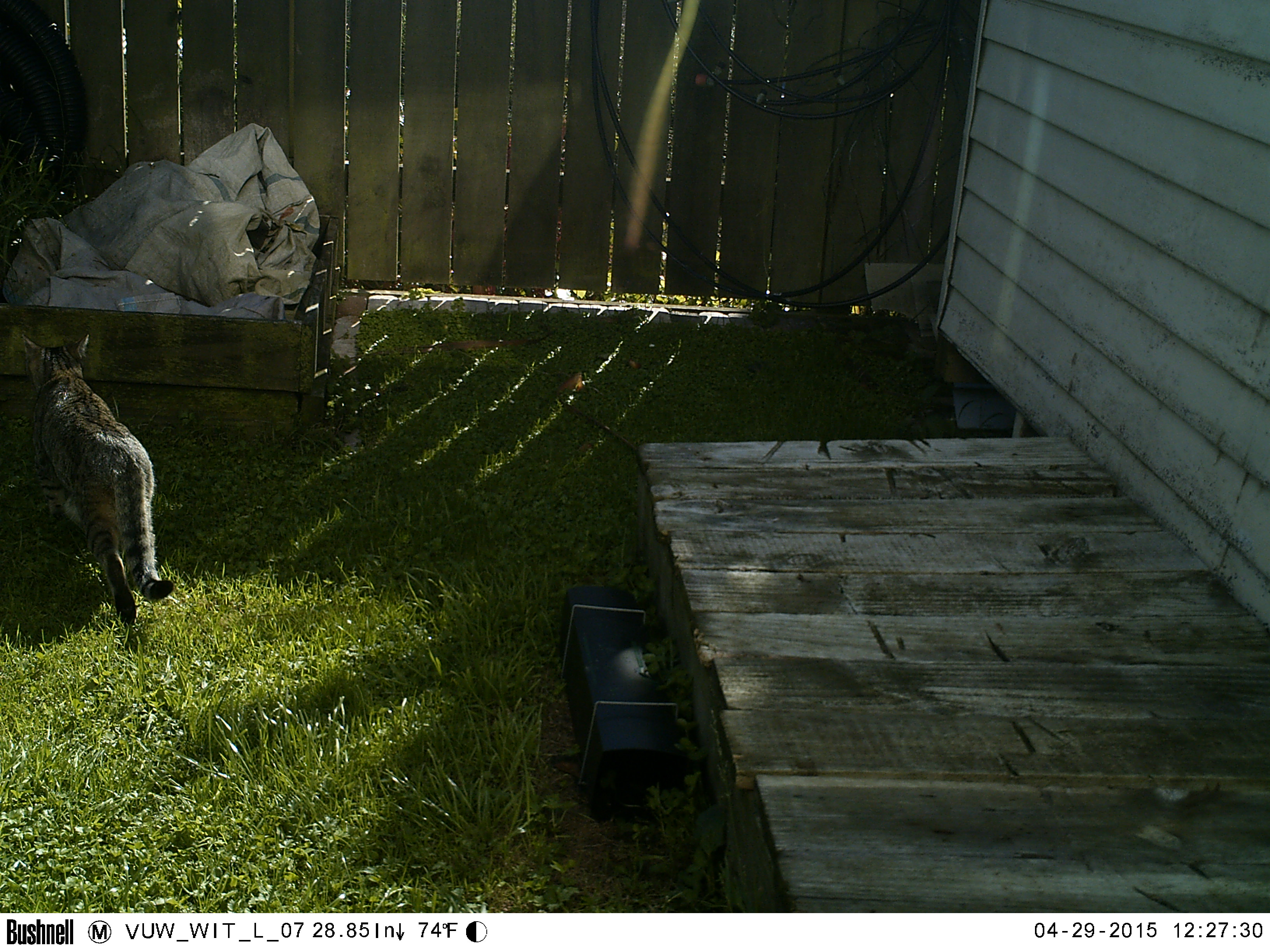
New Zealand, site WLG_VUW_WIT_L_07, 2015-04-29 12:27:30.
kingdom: Animalia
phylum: Chordata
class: Mammalia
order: Carnivora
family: Felidae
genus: Felis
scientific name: Felis catus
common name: domestic cat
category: cat